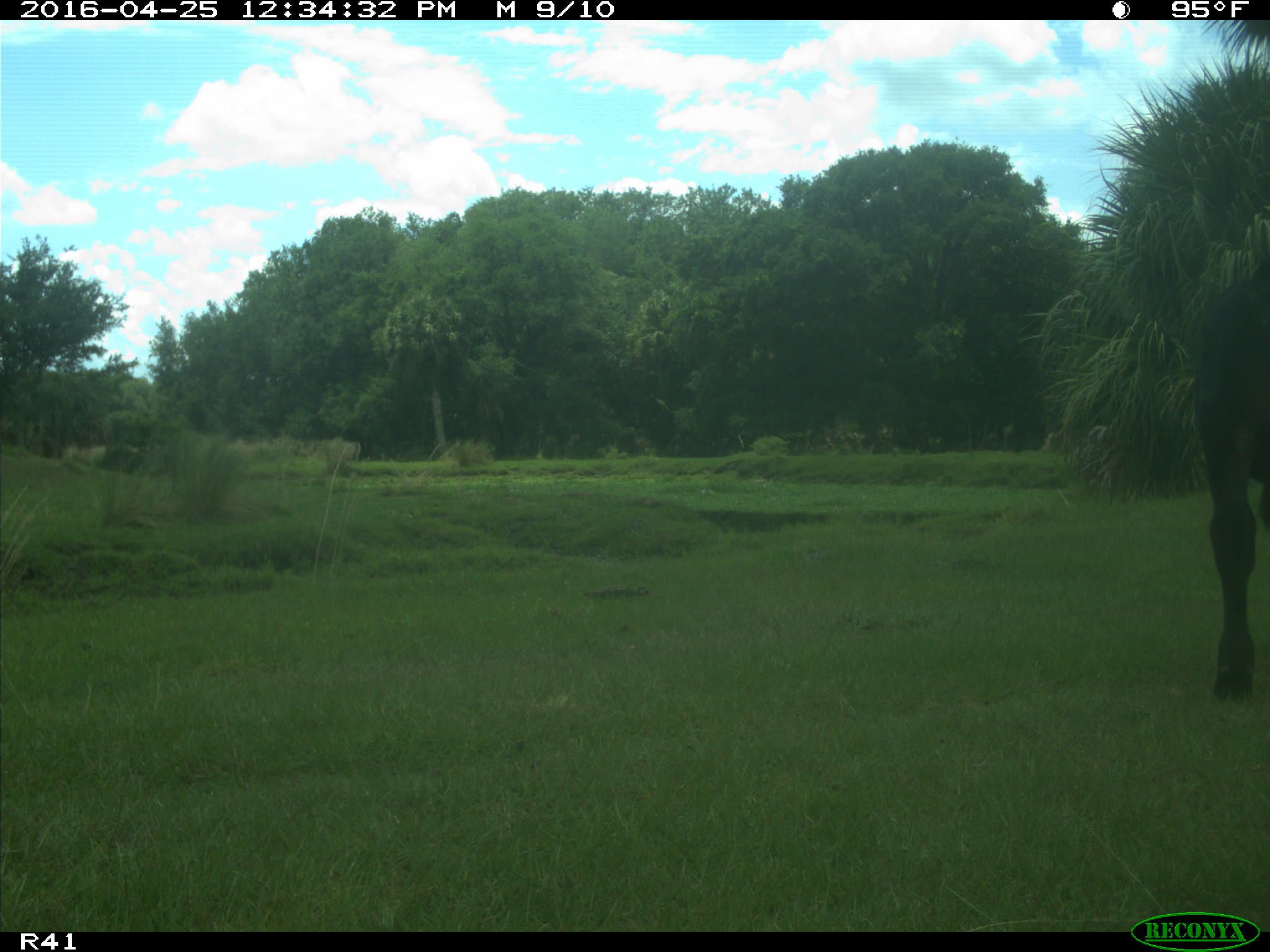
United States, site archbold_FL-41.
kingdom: Animalia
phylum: Chordata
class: Mammalia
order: Artiodactyla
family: Bovidae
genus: Bos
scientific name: Bos taurus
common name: domestic cow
Bos taurus (domestic cow).